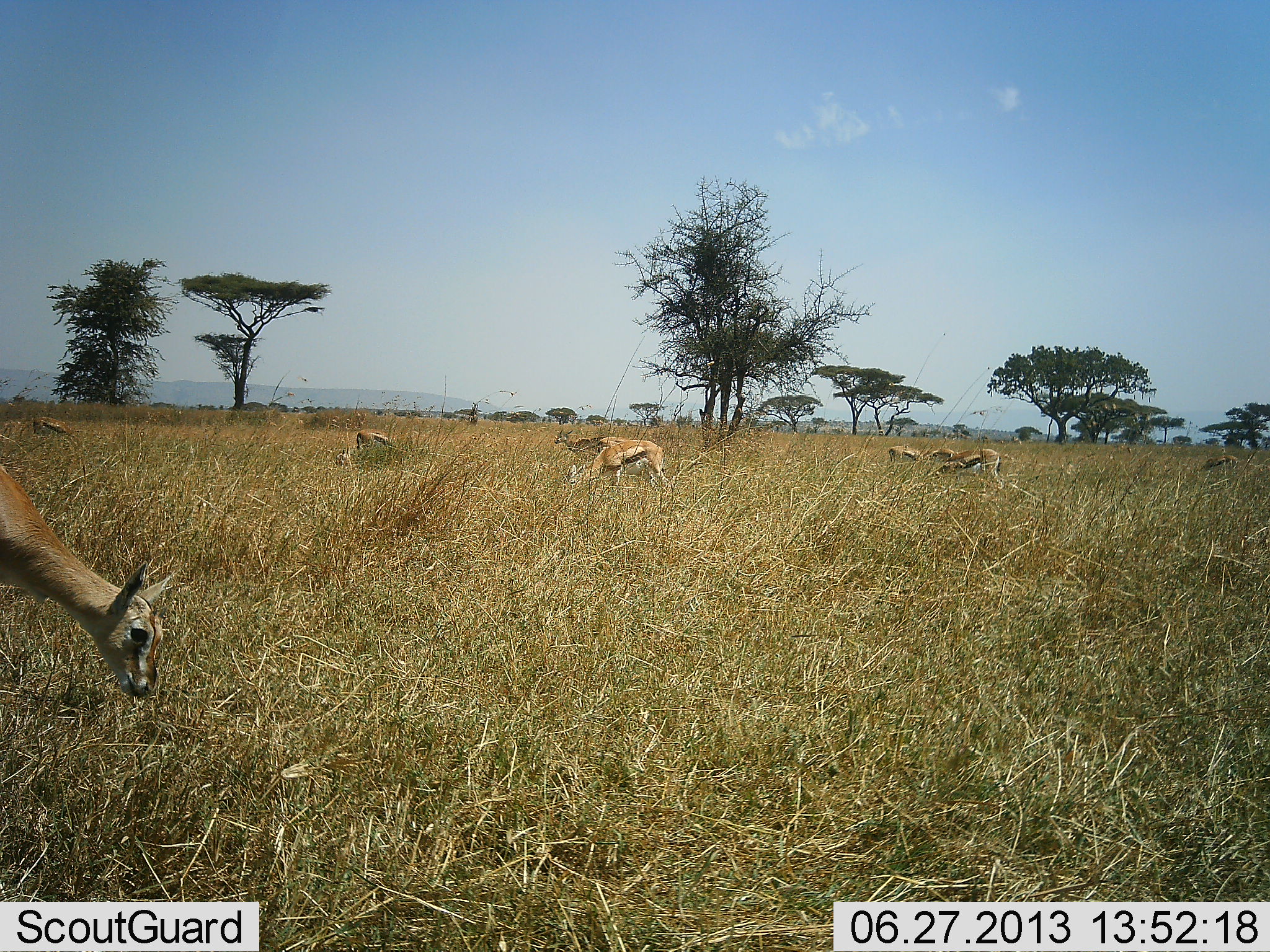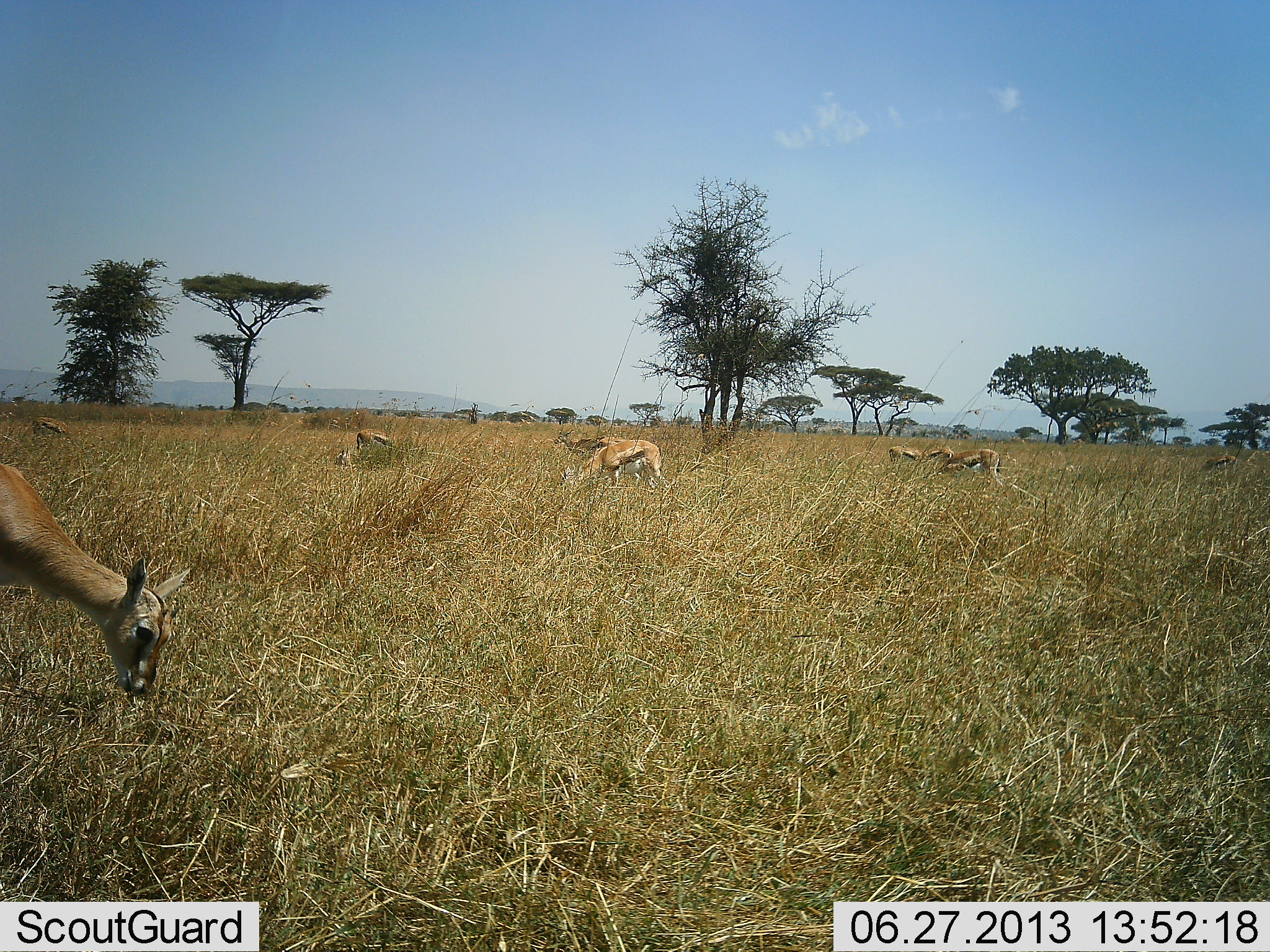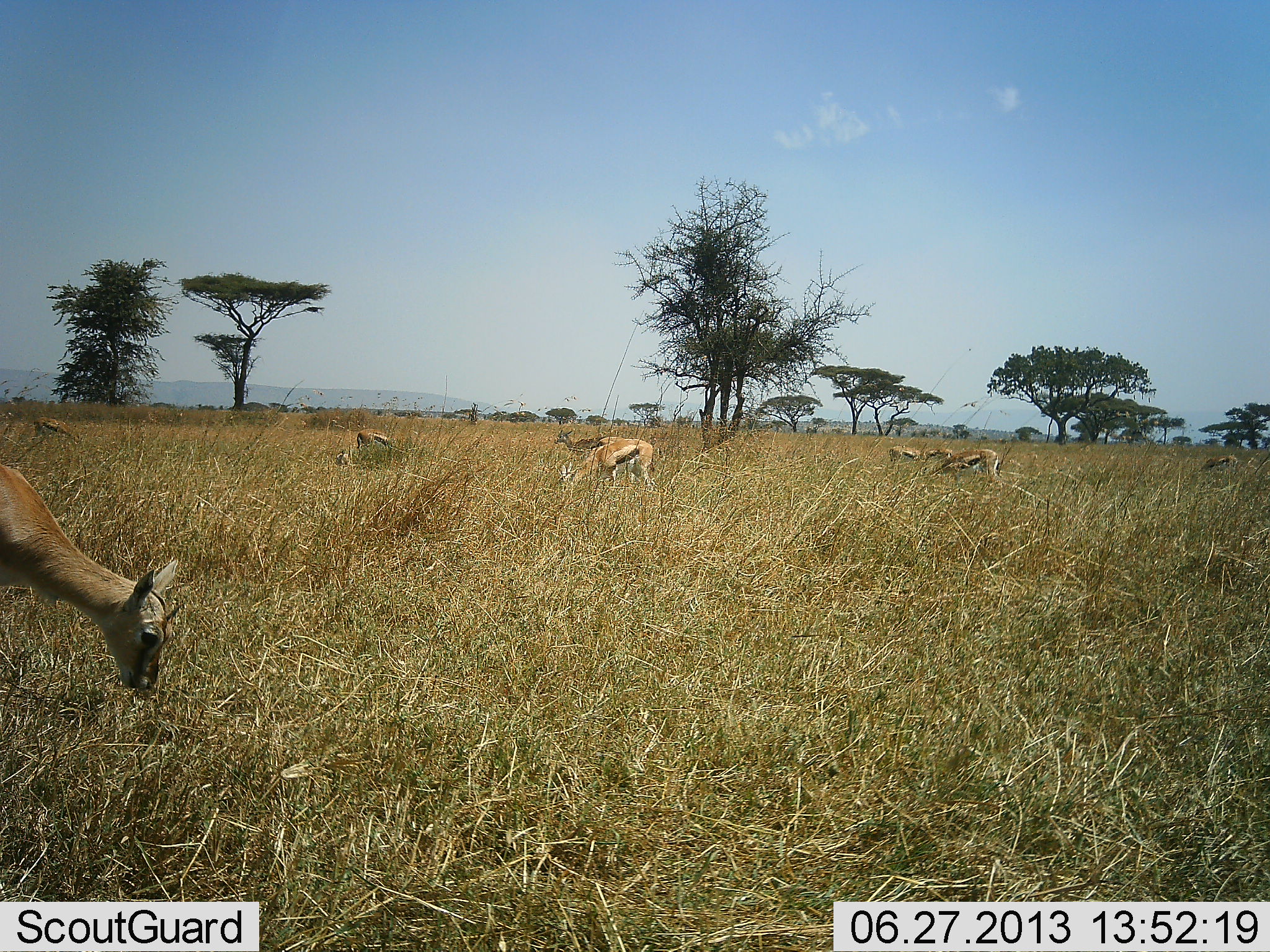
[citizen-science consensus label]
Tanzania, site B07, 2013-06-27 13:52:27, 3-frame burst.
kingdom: Animalia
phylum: Chordata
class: Mammalia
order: Artiodactyla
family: Bovidae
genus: Eudorcas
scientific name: Eudorcas thomsonii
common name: thomson's gazelle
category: gazellethomsons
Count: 9.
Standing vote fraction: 40%.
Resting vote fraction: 10%.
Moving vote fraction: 0%.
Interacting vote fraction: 0%.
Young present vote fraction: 10%.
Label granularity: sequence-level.